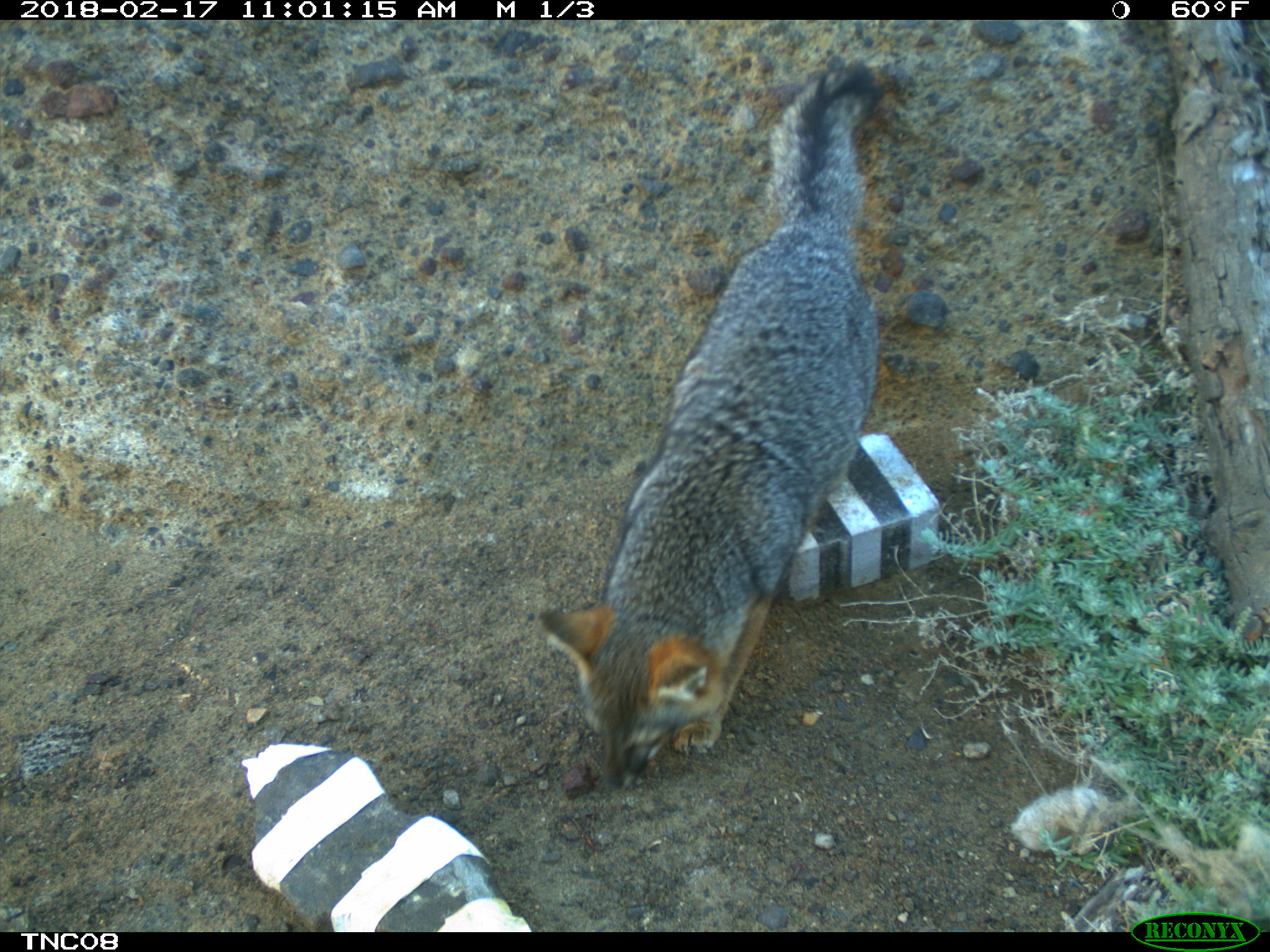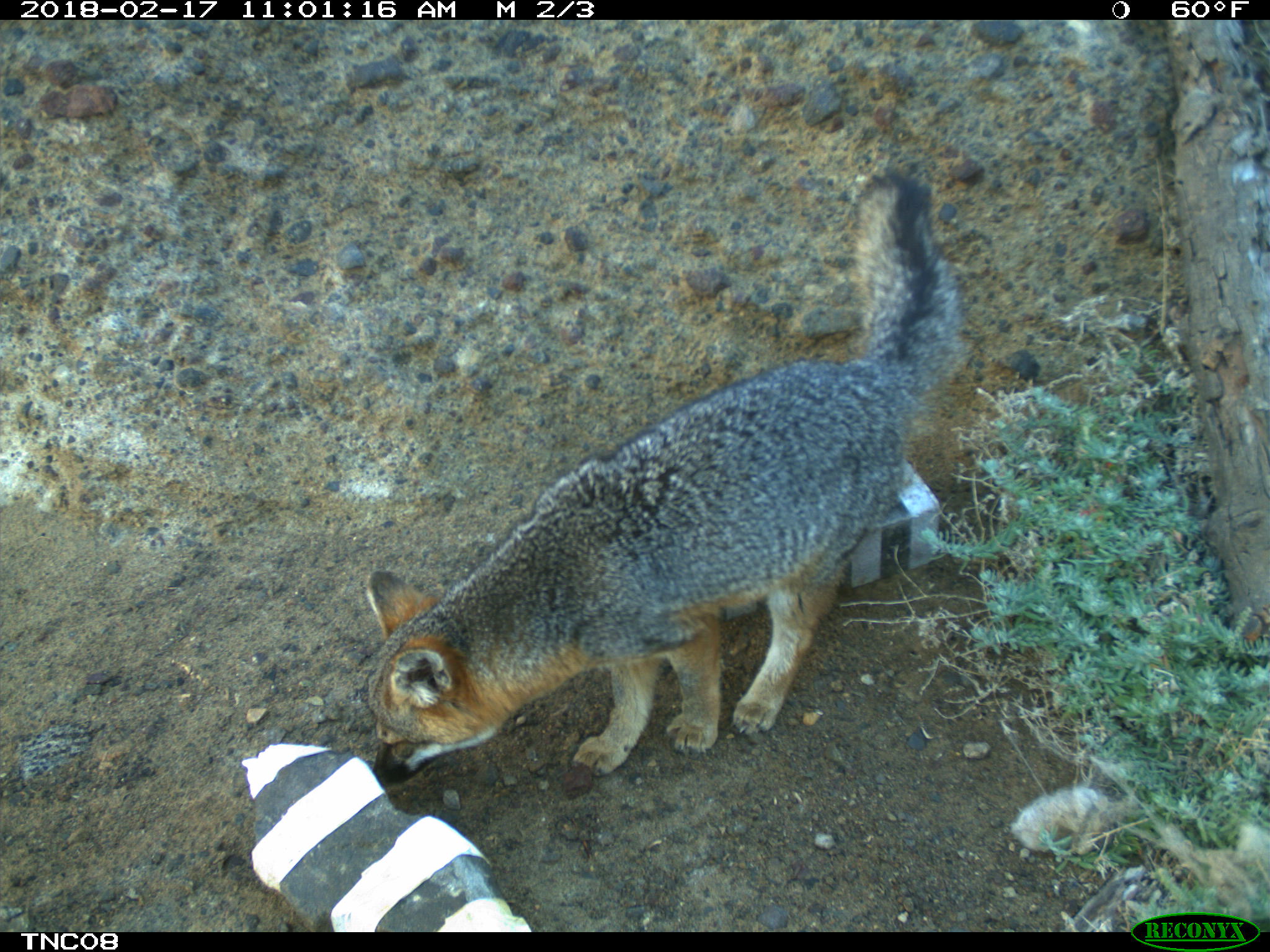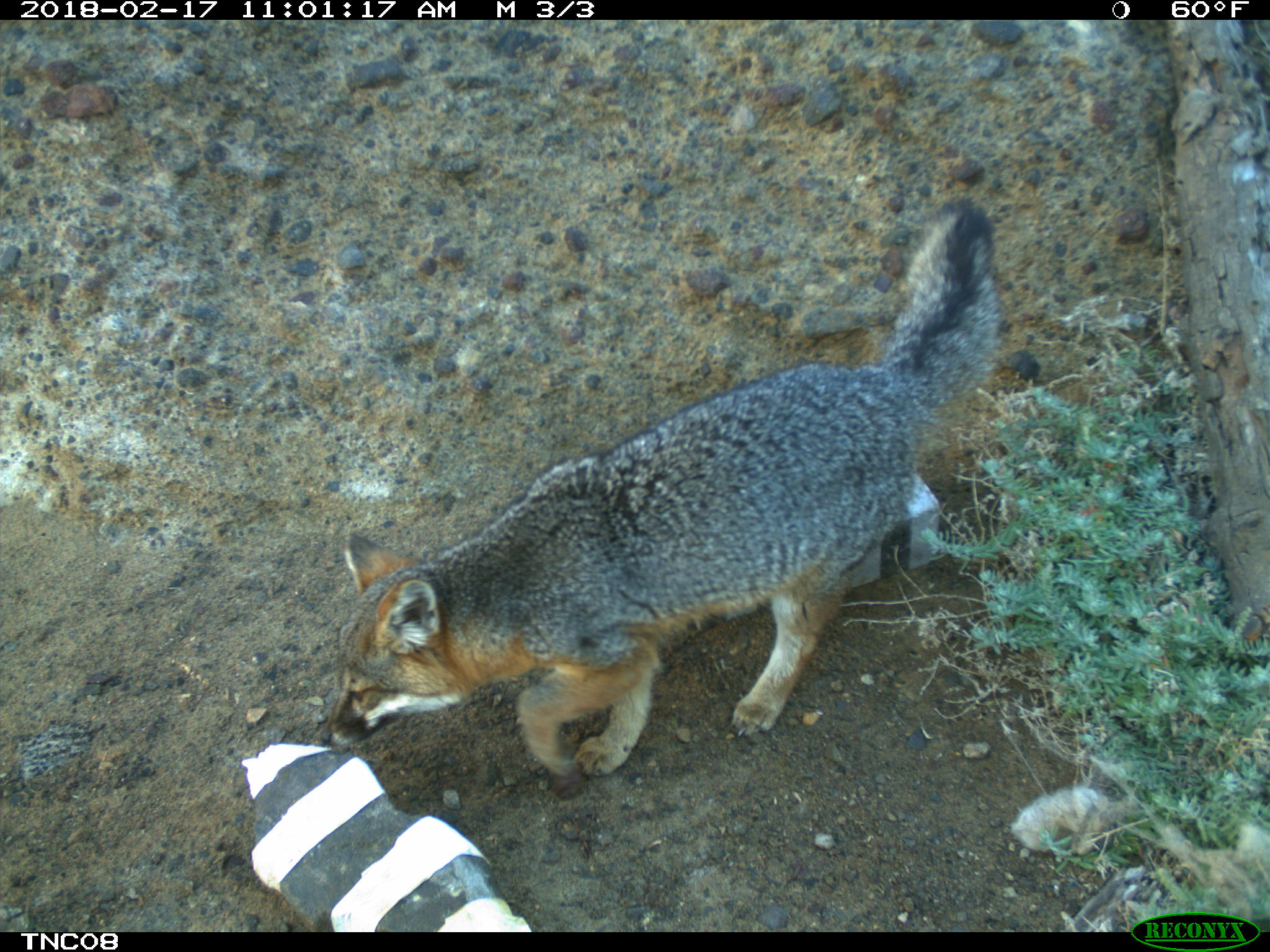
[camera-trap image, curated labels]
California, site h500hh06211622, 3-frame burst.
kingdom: Animalia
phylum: Chordata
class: Mammalia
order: Carnivora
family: Canidae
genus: Urocyon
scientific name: Urocyon littoralis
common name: island fox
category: fox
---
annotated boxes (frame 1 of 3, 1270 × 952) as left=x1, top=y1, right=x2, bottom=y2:
fox: left=537, top=62, right=882, bottom=789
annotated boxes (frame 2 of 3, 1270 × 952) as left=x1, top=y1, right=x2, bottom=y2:
fox: left=367, top=172, right=965, bottom=787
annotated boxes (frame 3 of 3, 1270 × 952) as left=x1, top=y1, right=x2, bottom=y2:
fox: left=319, top=200, right=1005, bottom=799